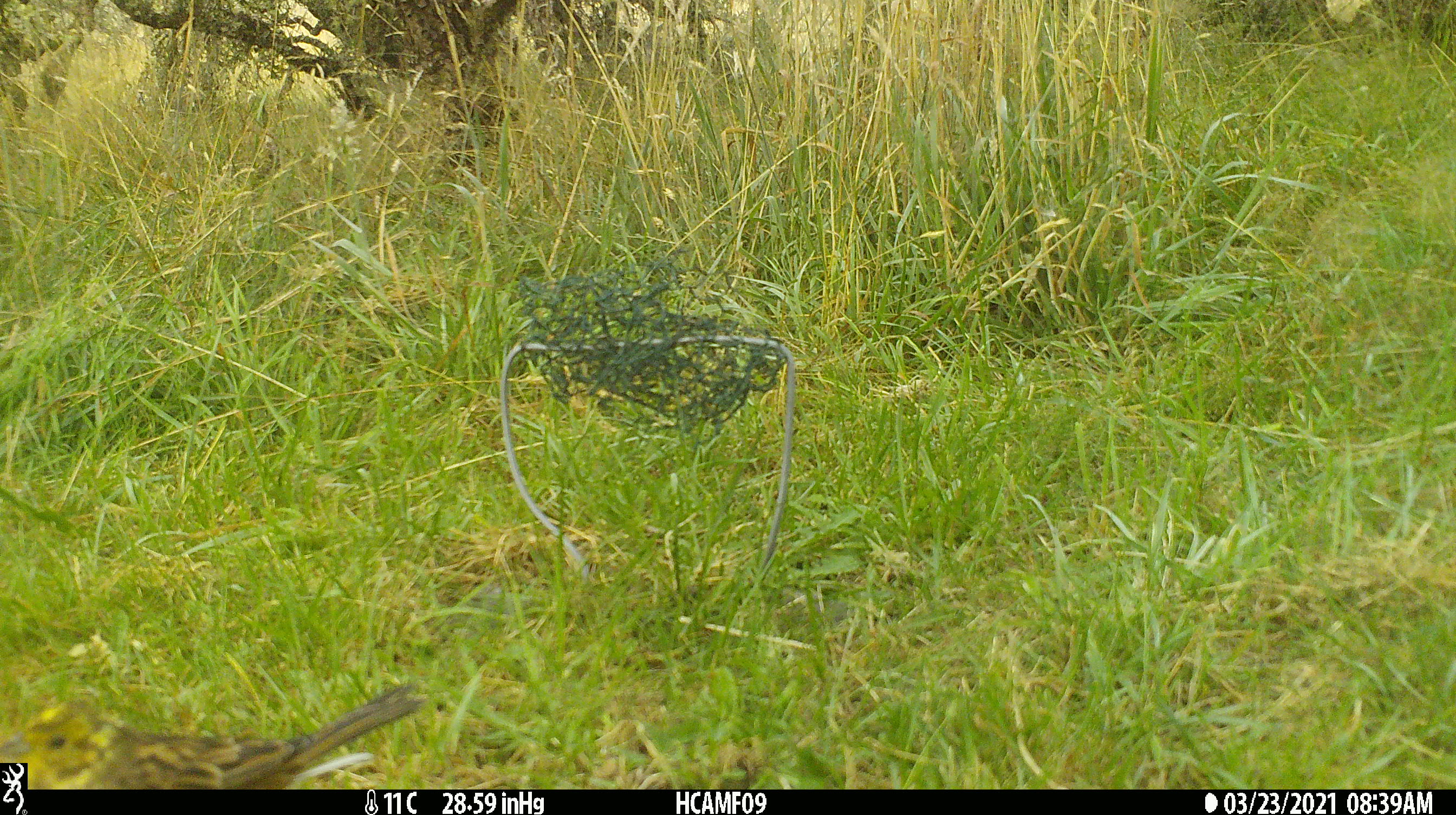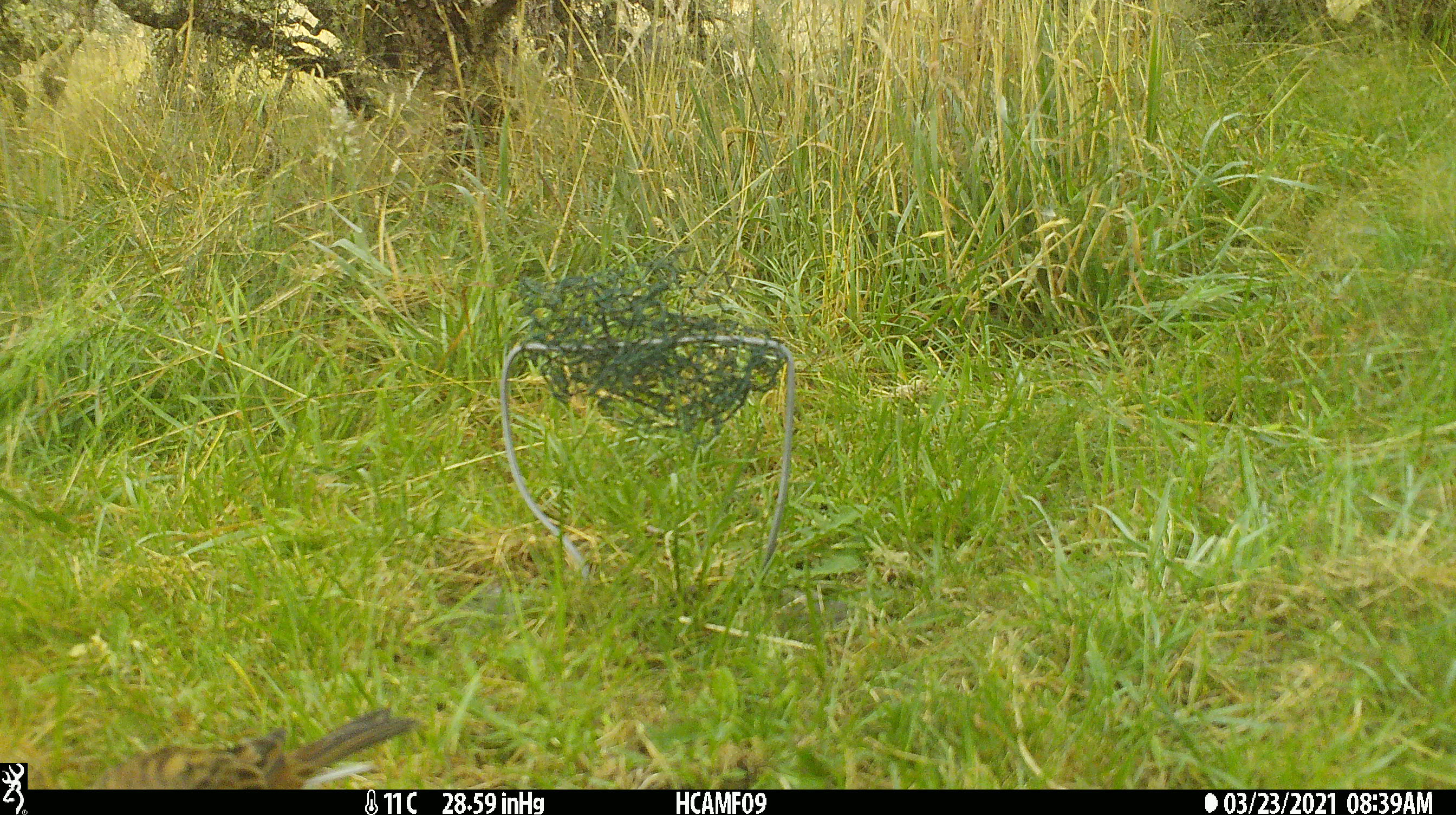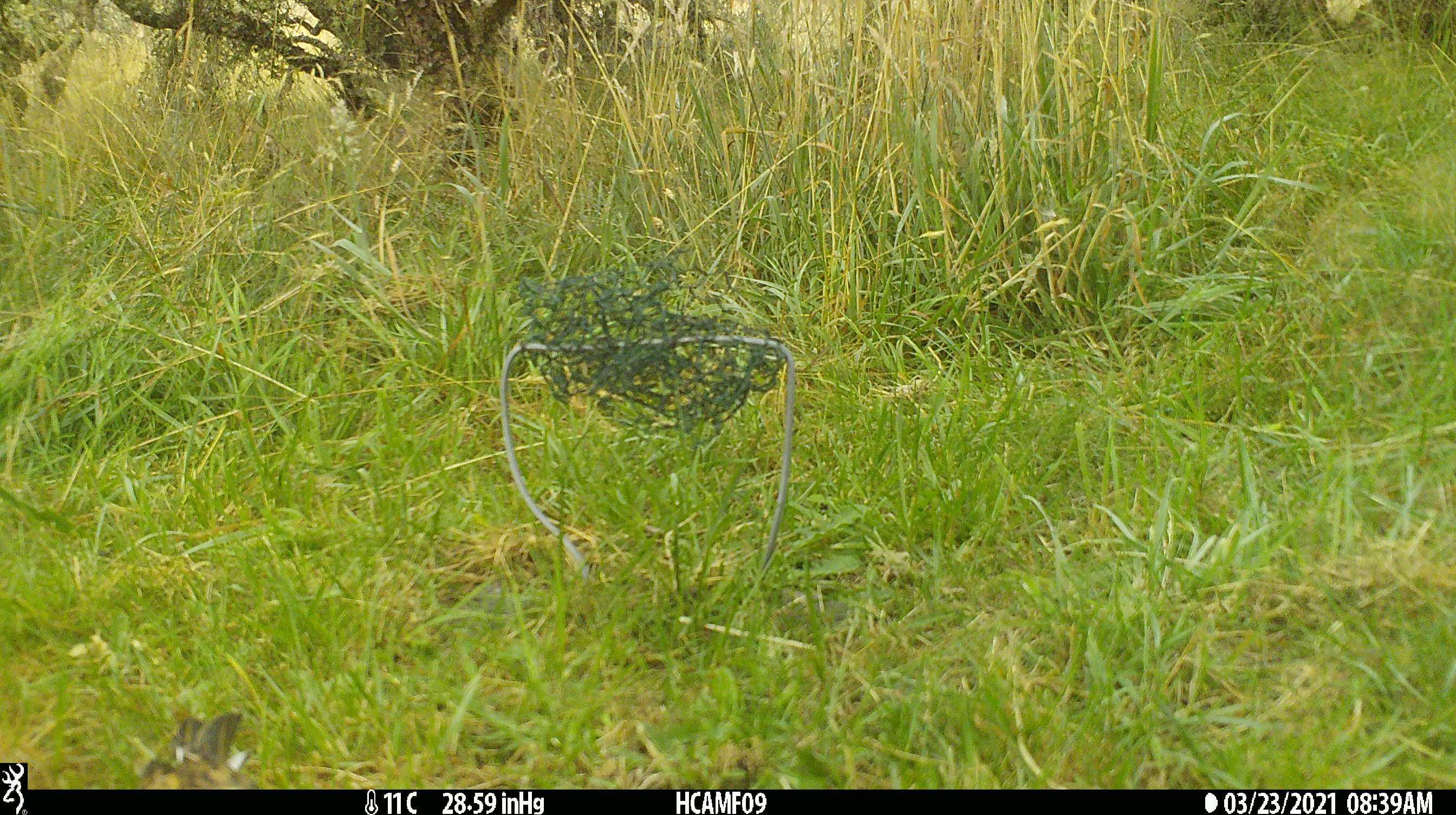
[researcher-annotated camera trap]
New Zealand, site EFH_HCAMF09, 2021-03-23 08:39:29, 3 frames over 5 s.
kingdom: Animalia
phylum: Chordata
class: Aves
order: Passeriformes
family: Emberizidae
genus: Emberiza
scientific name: Emberiza citrinella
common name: yellowhammer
Yellowhammer (Emberiza citrinella).